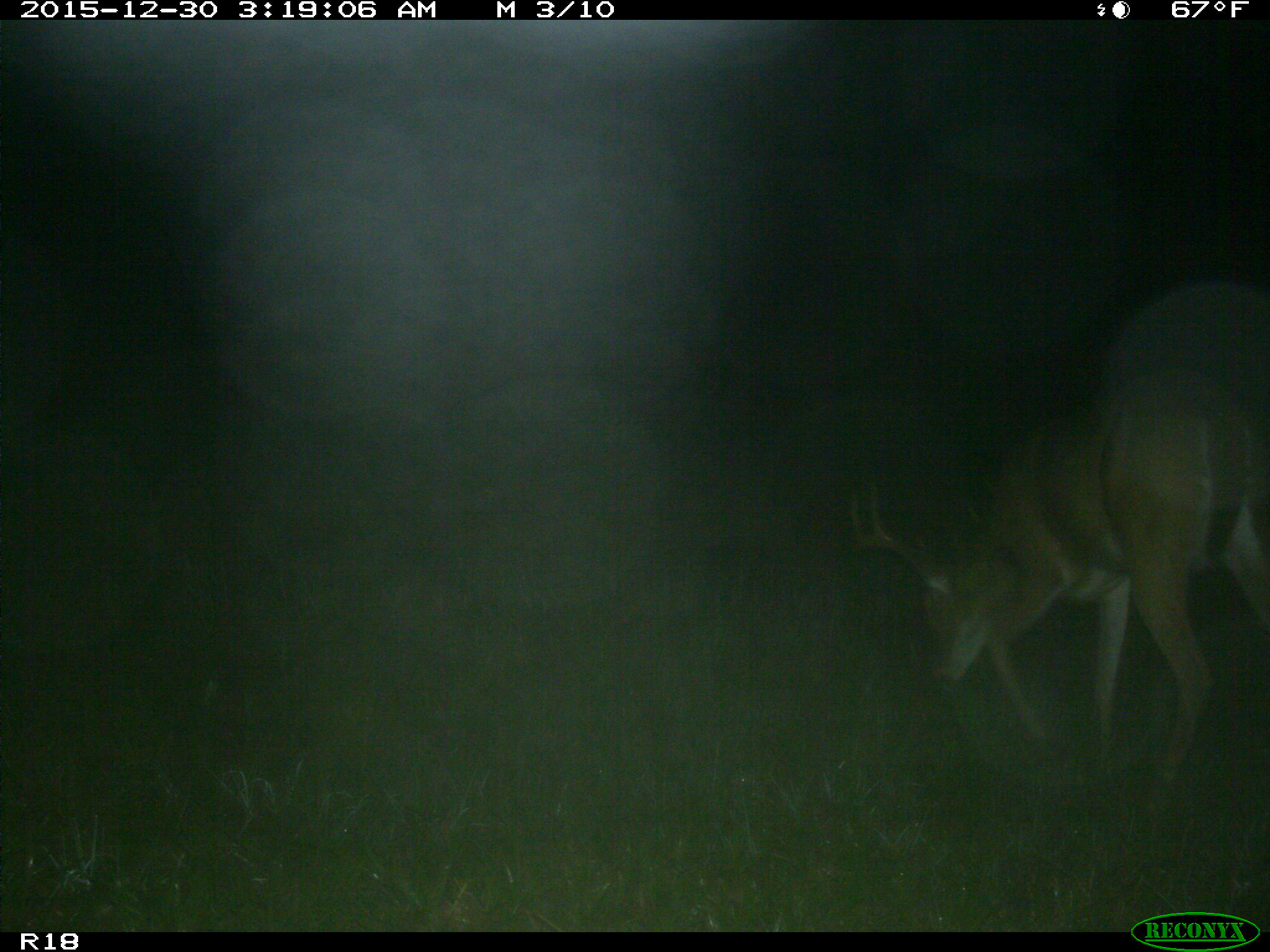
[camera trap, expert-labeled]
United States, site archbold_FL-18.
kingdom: Animalia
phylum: Chordata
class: Mammalia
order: Artiodactyla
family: Cervidae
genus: Odocoileus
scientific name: Odocoileus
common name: deer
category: unidentified deer